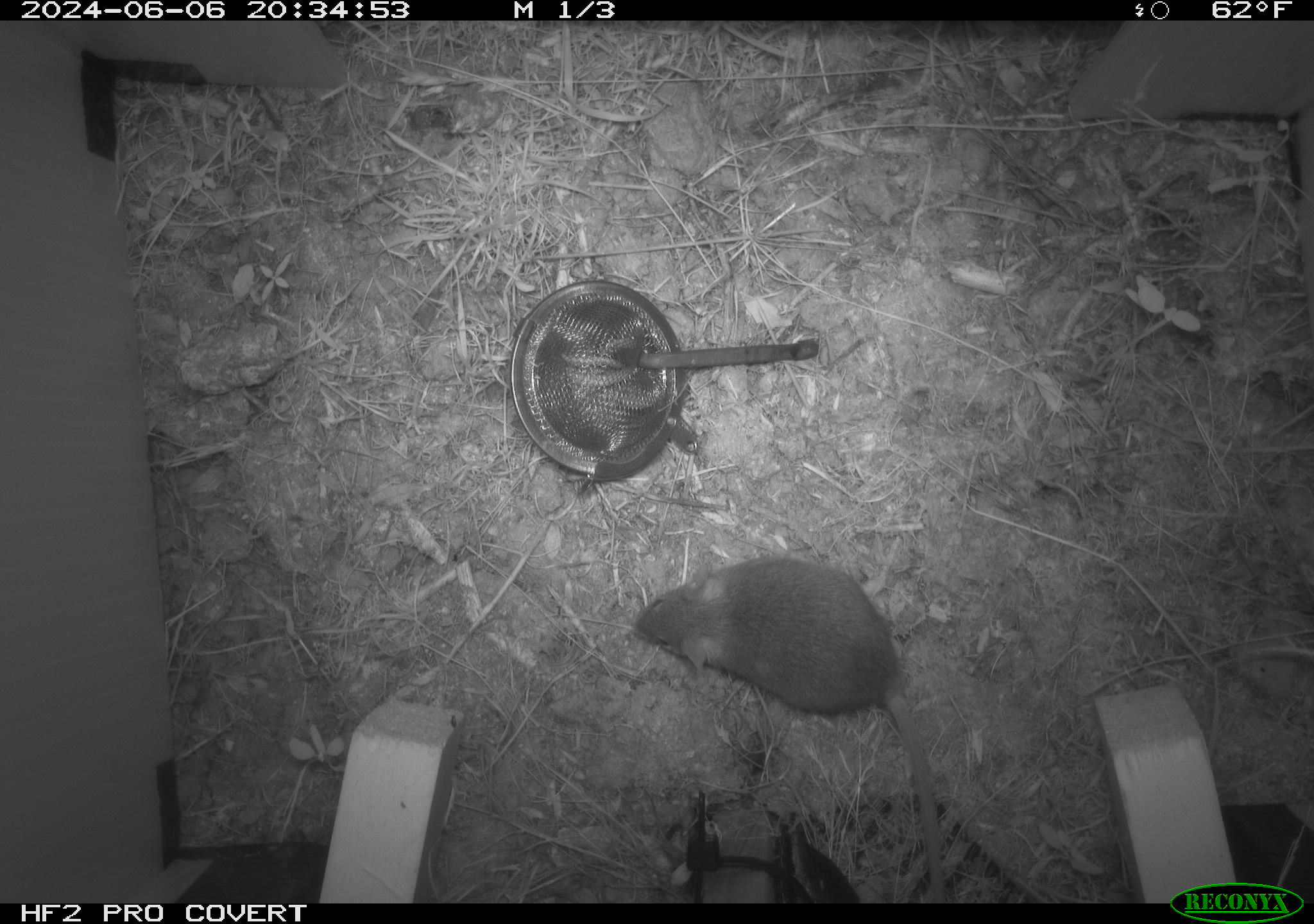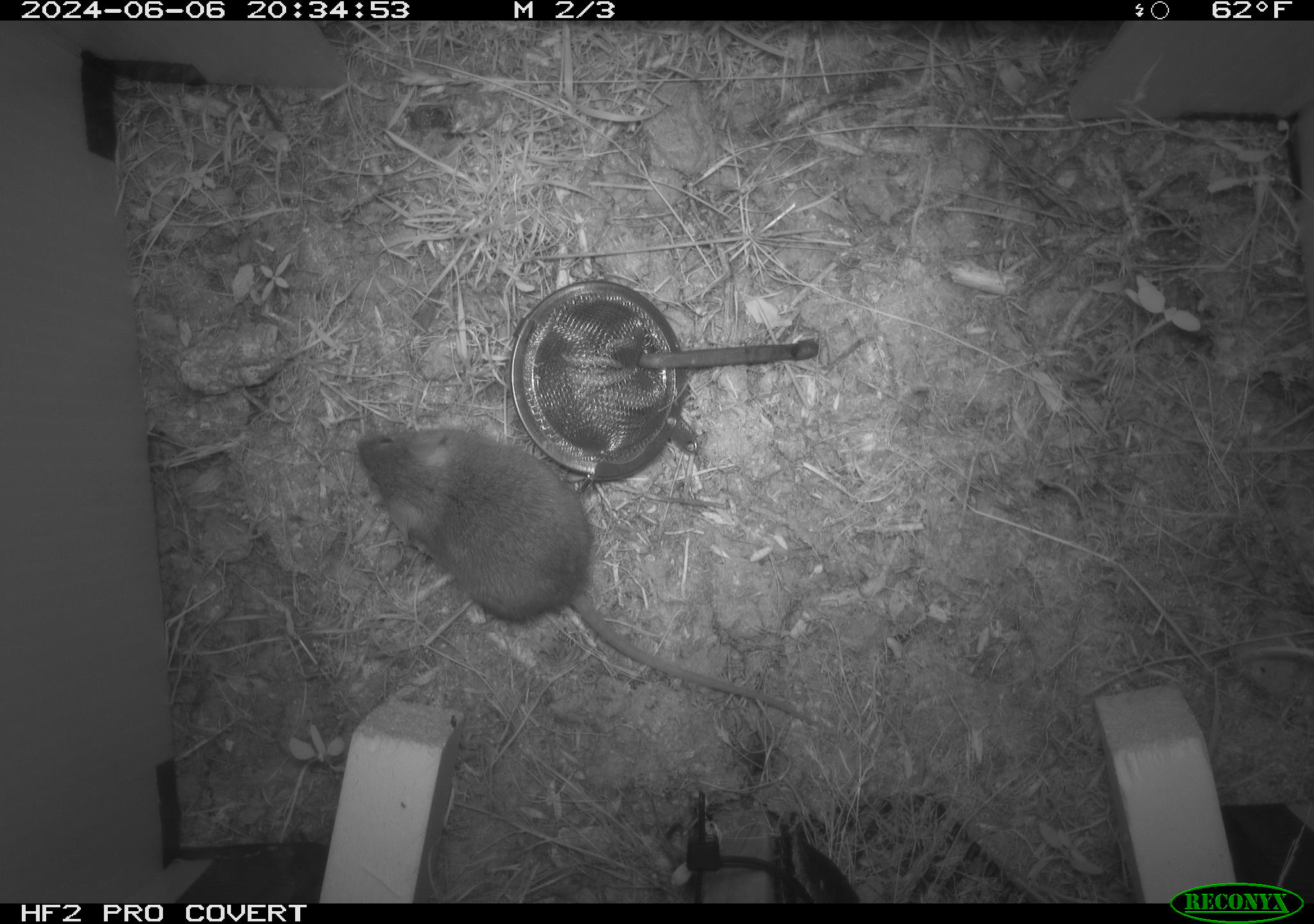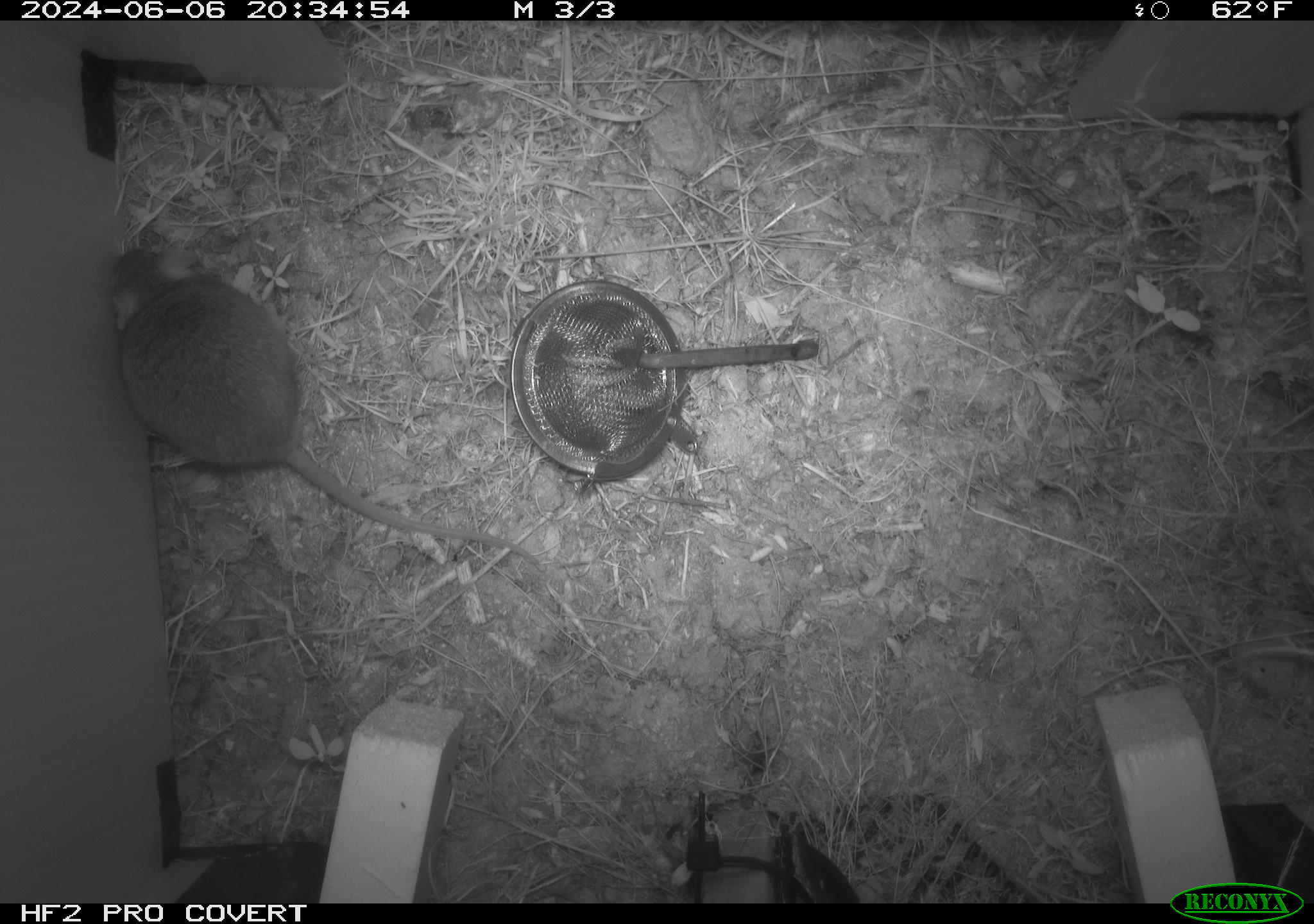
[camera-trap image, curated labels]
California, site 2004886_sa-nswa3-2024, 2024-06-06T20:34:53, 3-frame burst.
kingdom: Animalia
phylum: Chordata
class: Mammalia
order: Rodentia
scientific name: Rodentia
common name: rodent